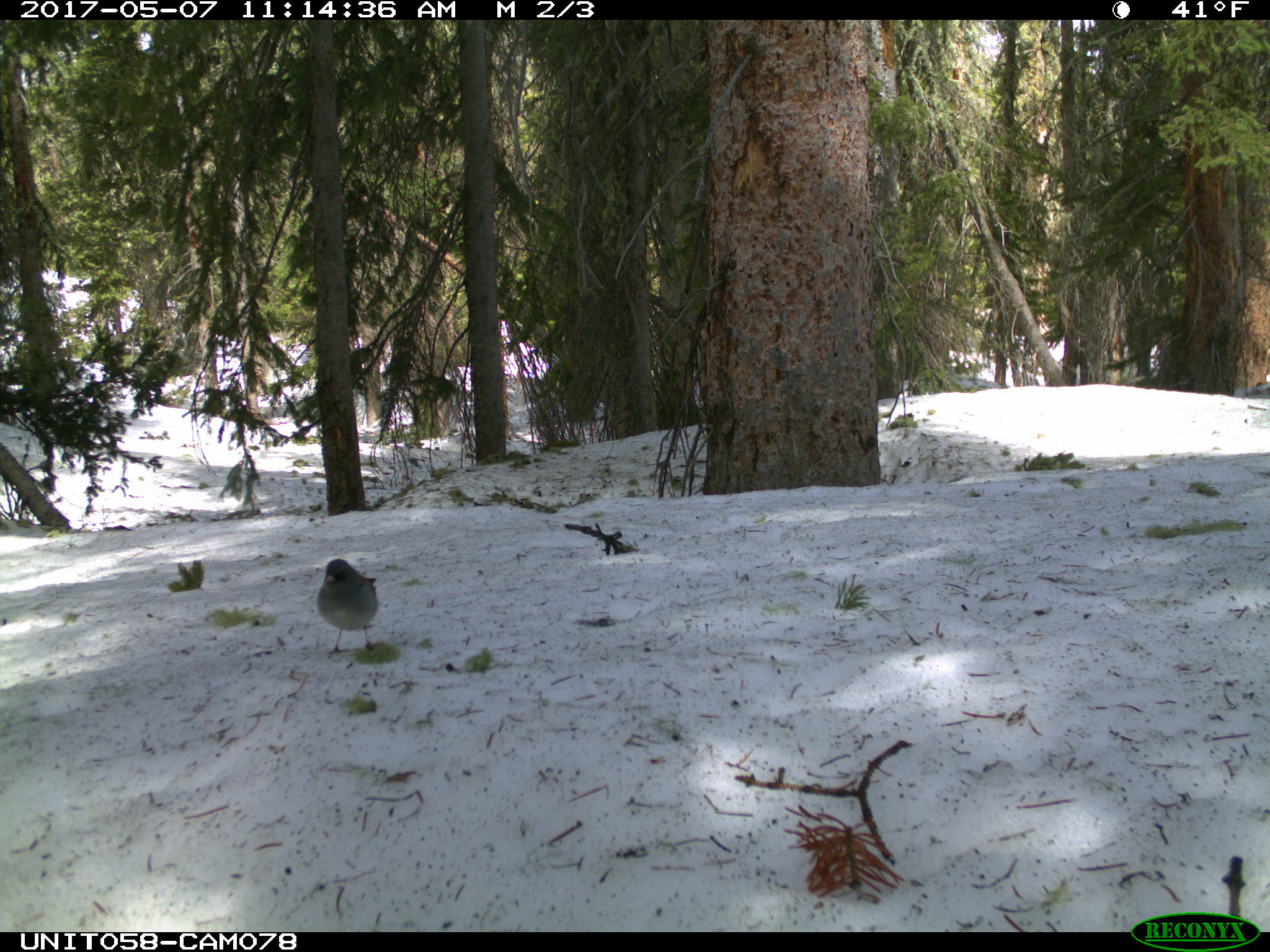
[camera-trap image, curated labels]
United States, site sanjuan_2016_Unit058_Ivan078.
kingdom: Animalia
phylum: Chordata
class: Aves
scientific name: Aves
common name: birds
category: unidentified bird